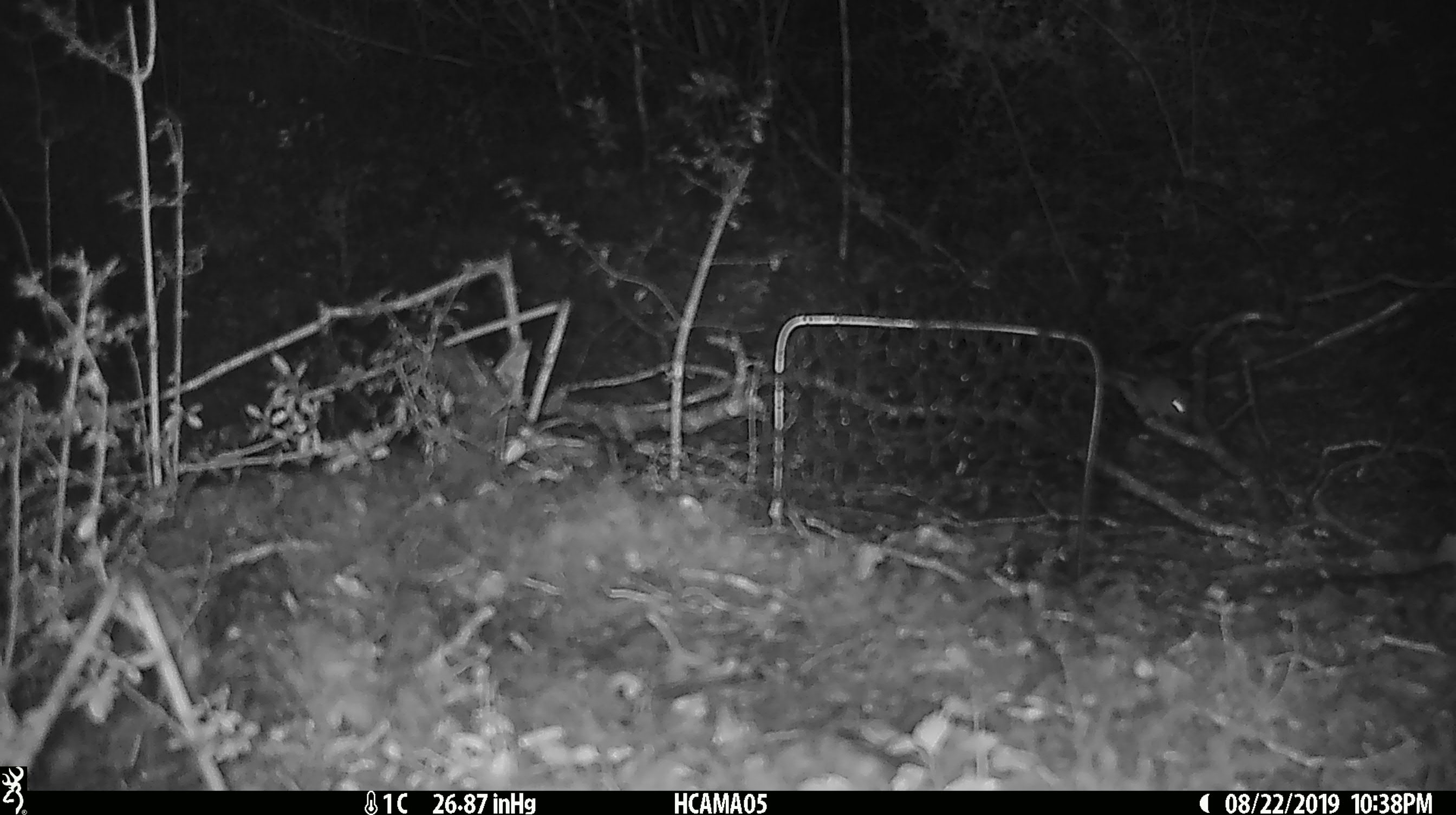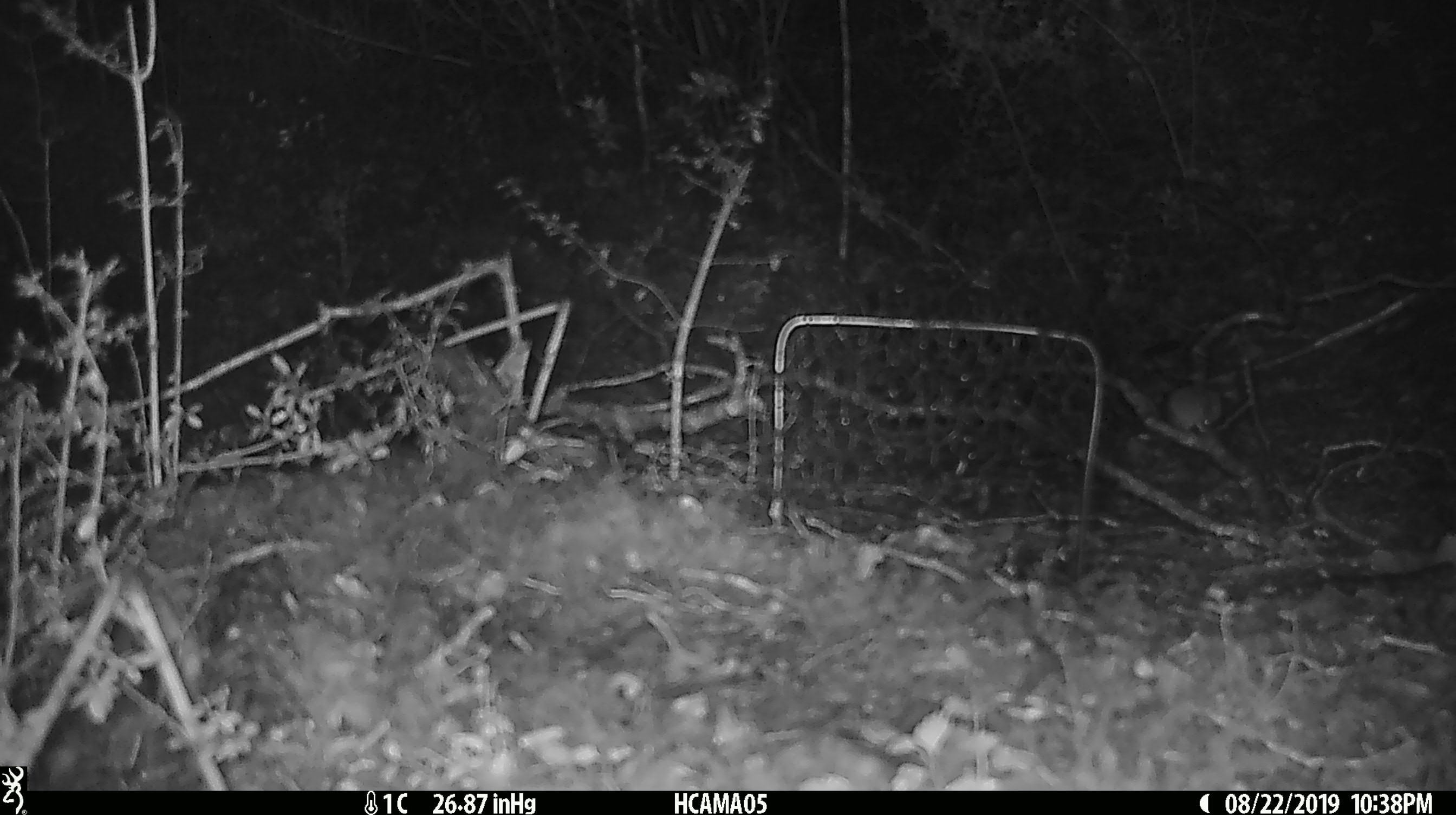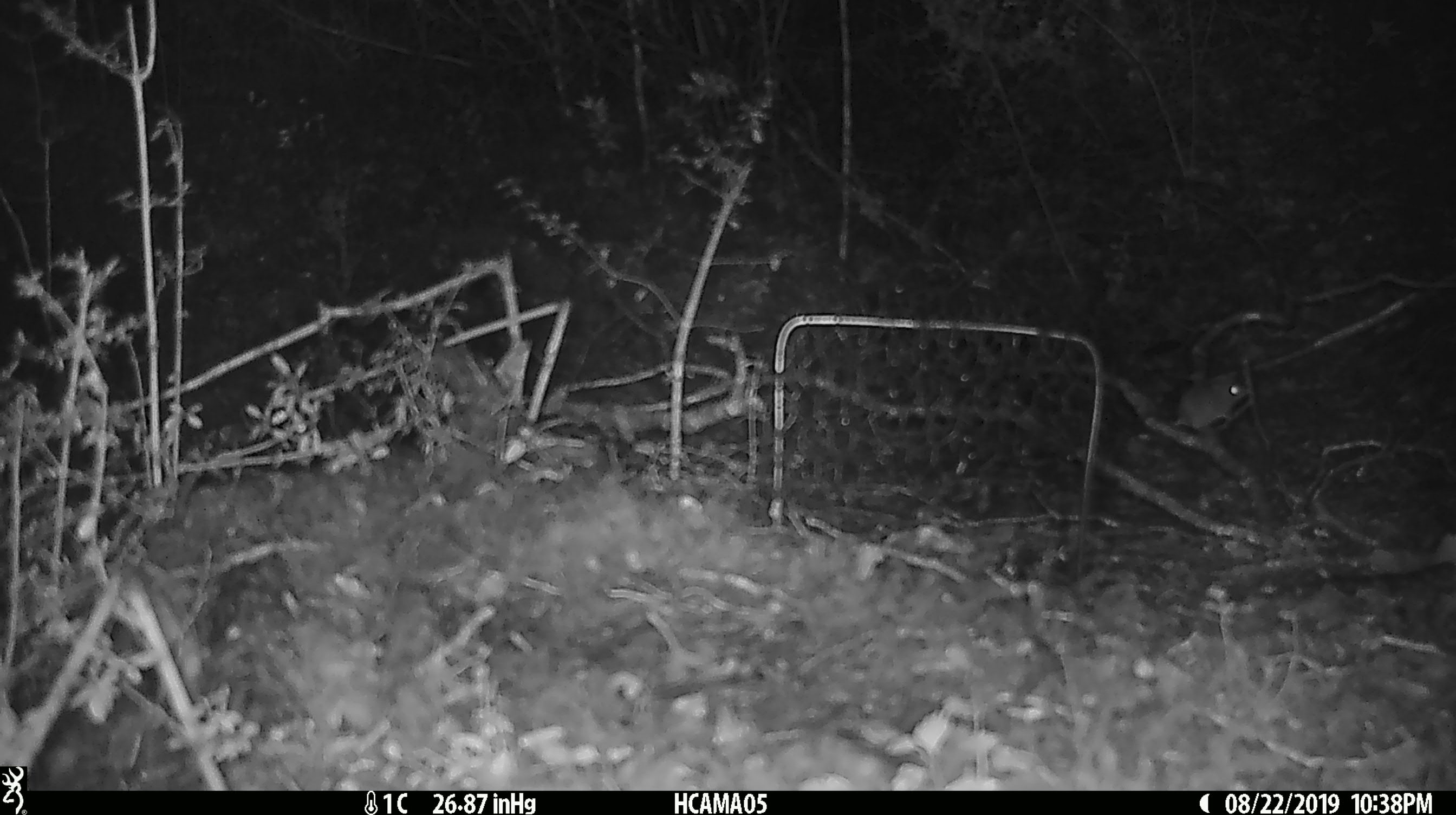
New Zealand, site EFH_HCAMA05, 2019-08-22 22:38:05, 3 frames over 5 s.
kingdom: Animalia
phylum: Chordata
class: Mammalia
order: Rodentia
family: Muridae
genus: Mus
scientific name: Mus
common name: mouse